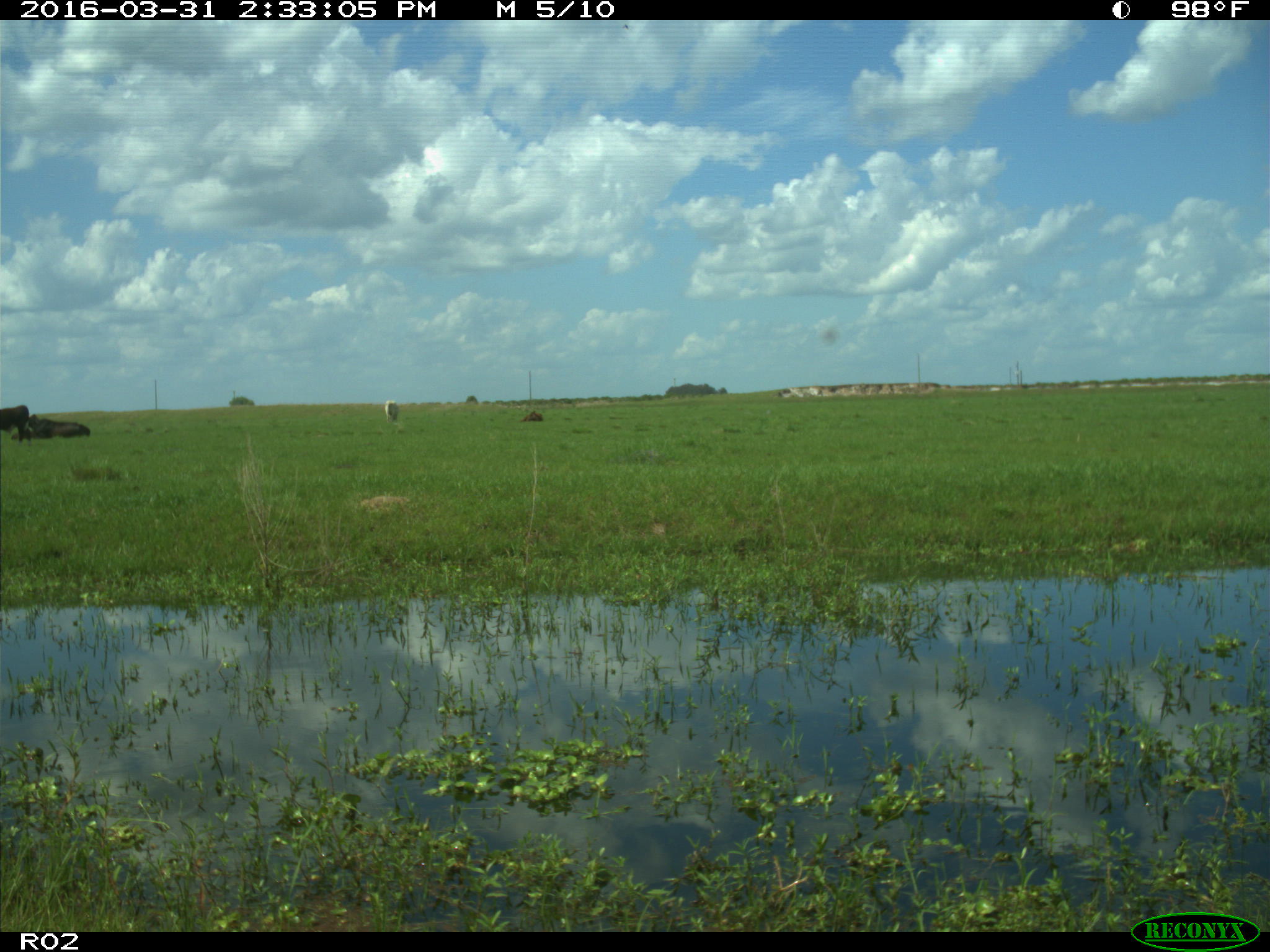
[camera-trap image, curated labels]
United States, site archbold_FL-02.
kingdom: Animalia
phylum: Chordata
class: Mammalia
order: Artiodactyla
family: Bovidae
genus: Bos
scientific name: Bos taurus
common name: domestic cow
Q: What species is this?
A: Bos taurus (domestic cow).